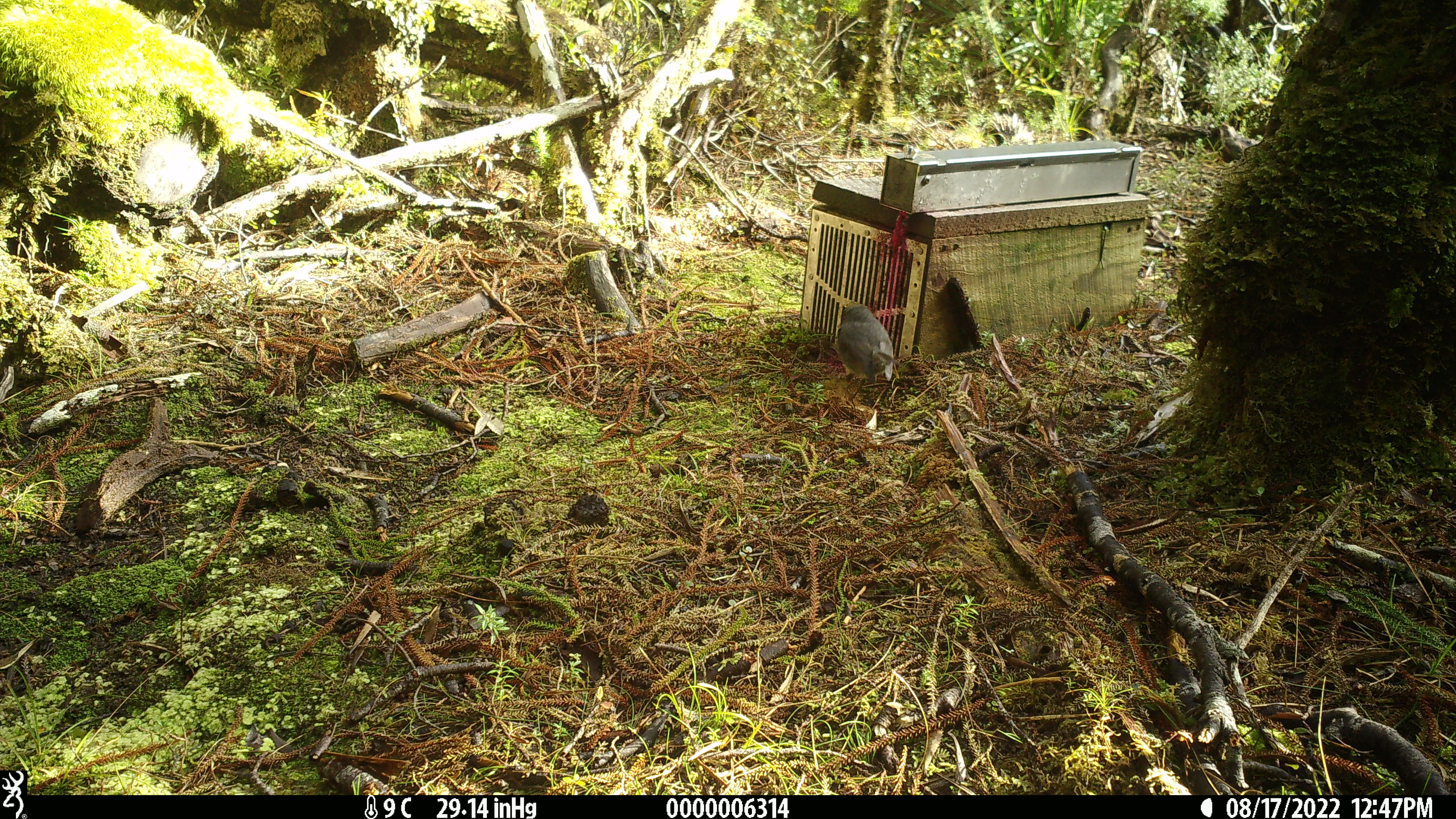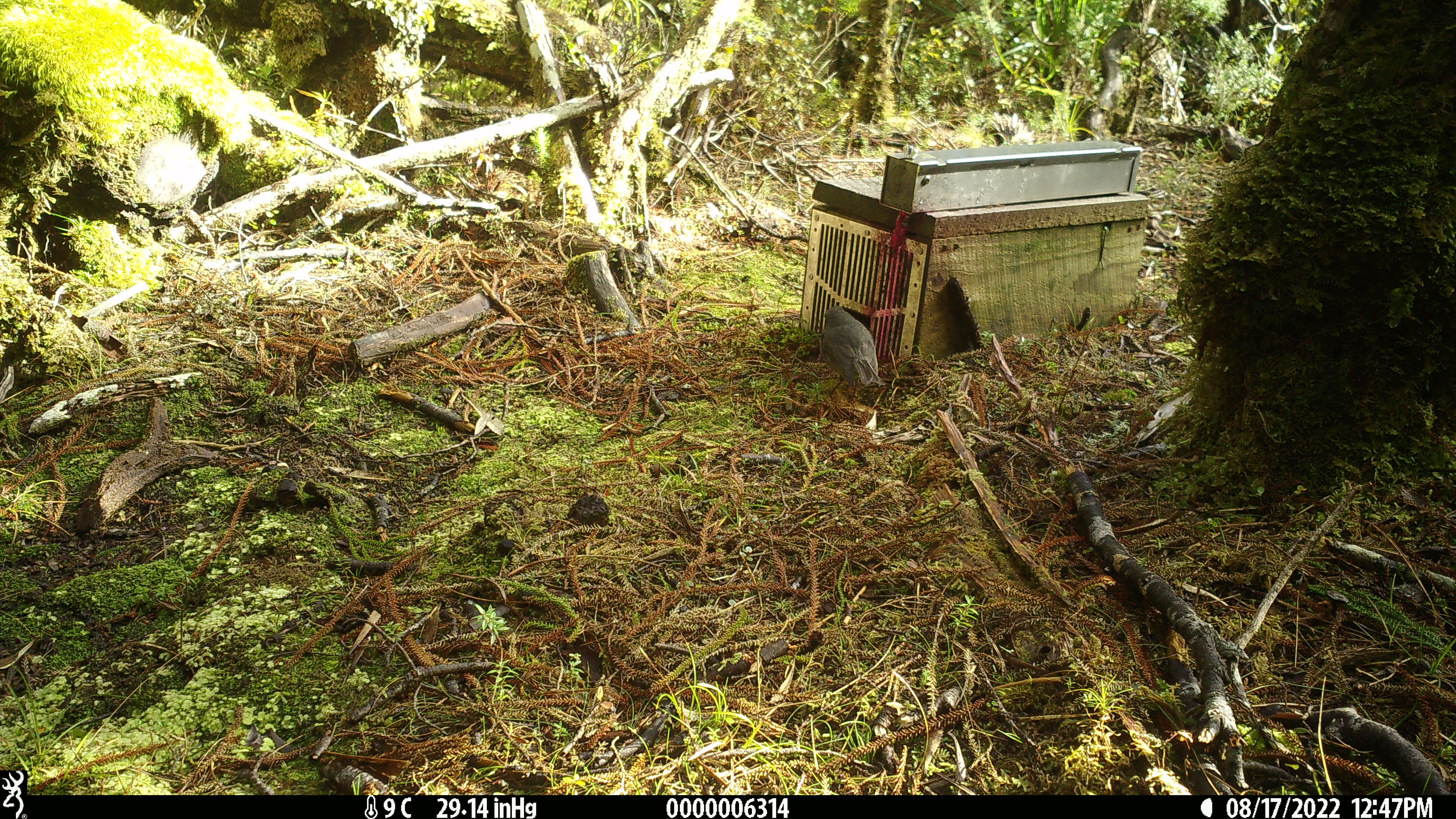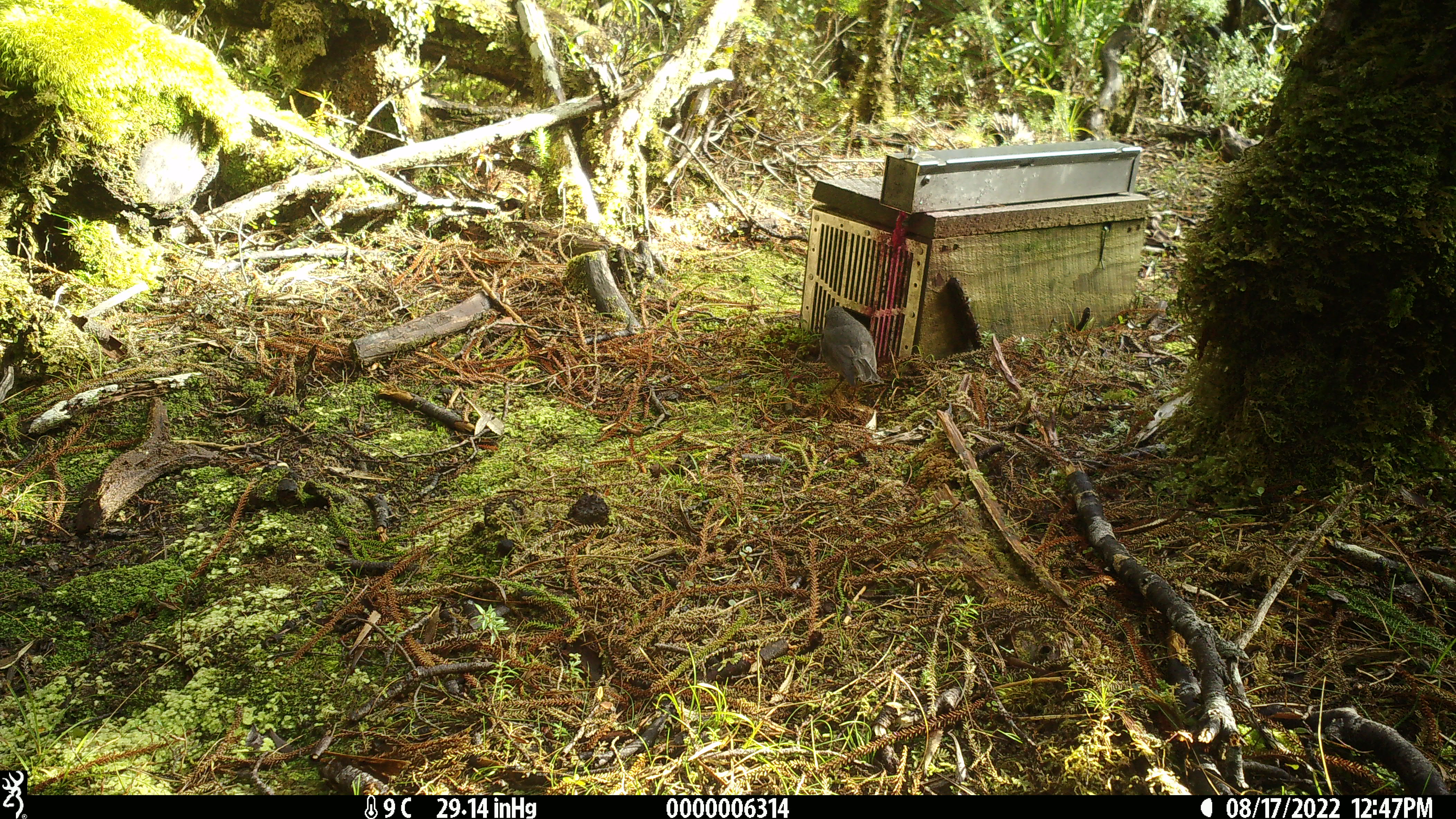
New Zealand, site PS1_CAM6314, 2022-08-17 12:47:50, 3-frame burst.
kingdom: Animalia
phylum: Chordata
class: Aves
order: Passeriformes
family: Petroicidae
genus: Petroica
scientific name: Petroica australis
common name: new zealand robin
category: robin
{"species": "robin (new zealand robin) (Petroica australis)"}